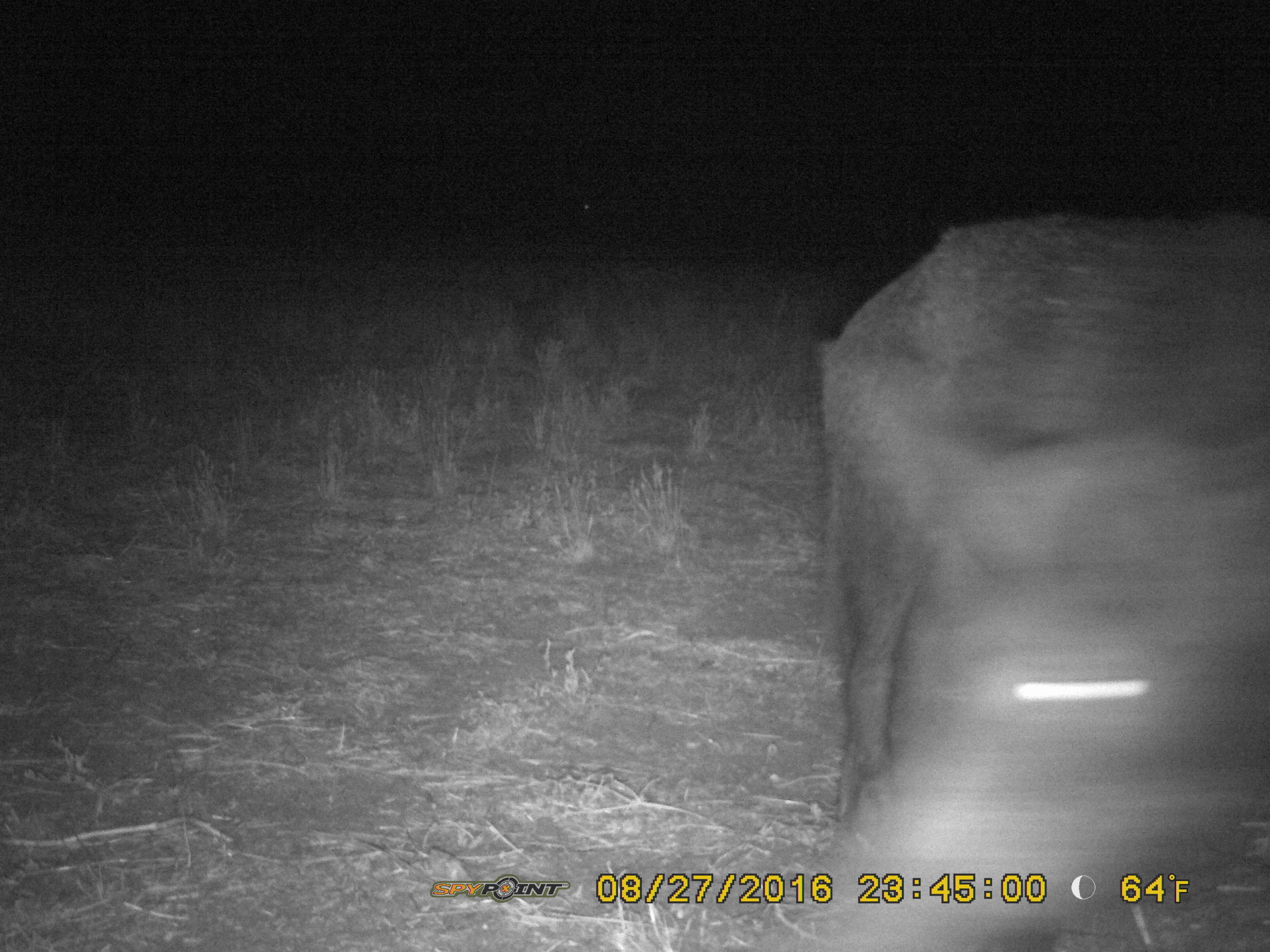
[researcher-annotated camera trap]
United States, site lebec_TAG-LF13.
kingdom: Animalia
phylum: Chordata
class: Mammalia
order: Artiodactyla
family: Suidae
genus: Sus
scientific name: Sus scrofa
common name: wild boar